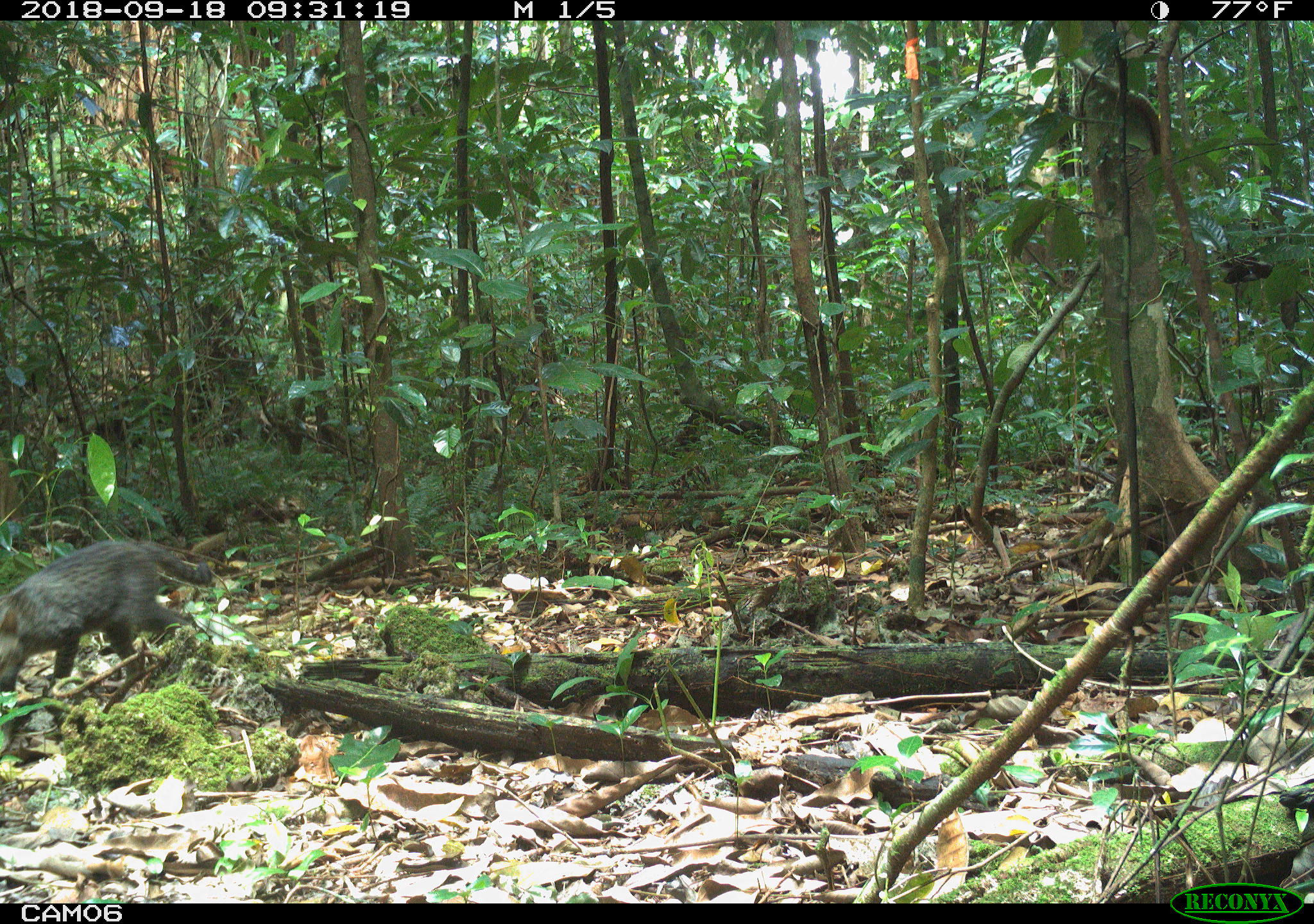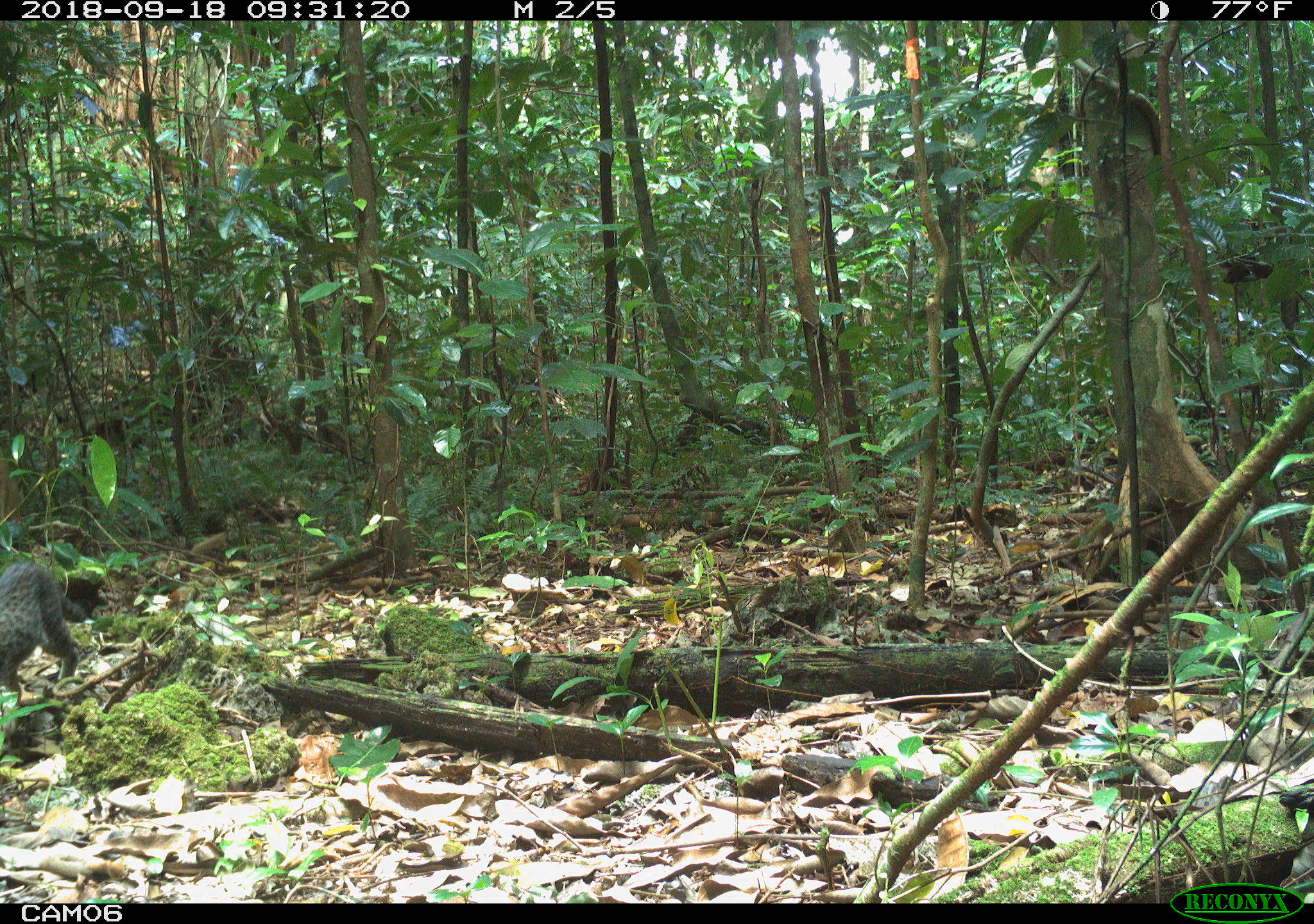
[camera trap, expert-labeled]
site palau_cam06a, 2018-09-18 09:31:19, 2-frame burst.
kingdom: Animalia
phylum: Chordata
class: Mammalia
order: Carnivora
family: Felidae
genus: Felis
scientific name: Felis catus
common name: cat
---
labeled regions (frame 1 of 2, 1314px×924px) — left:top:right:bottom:
cat: 2:540:213:731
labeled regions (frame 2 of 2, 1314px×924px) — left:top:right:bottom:
cat: 1:558:79:727